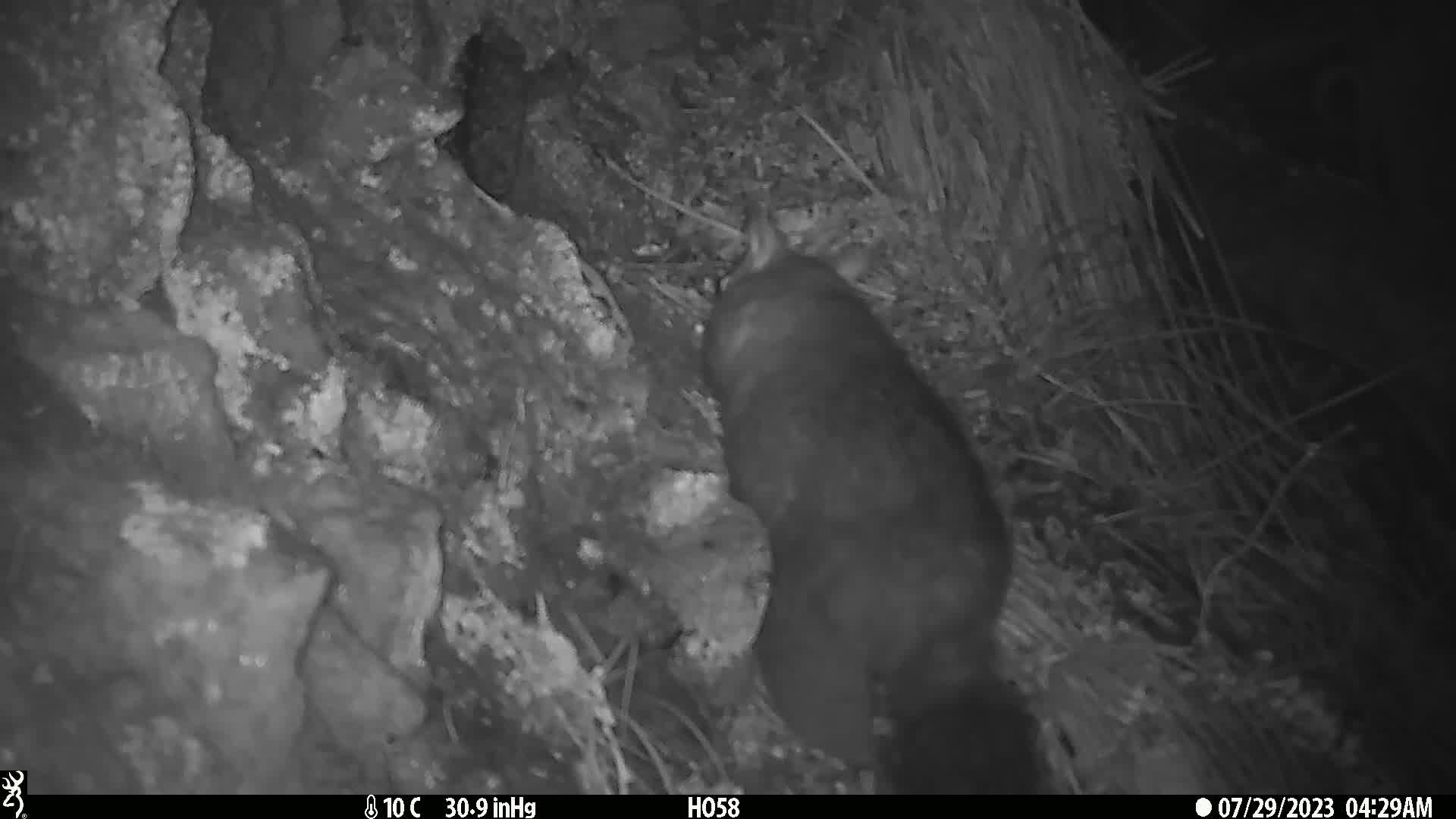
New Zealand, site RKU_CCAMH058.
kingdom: Animalia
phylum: Chordata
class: Mammalia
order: Diprotodontia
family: Phalangeridae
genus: Trichosurus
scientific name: Trichosurus vulpecula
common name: common brushtail possum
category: possum